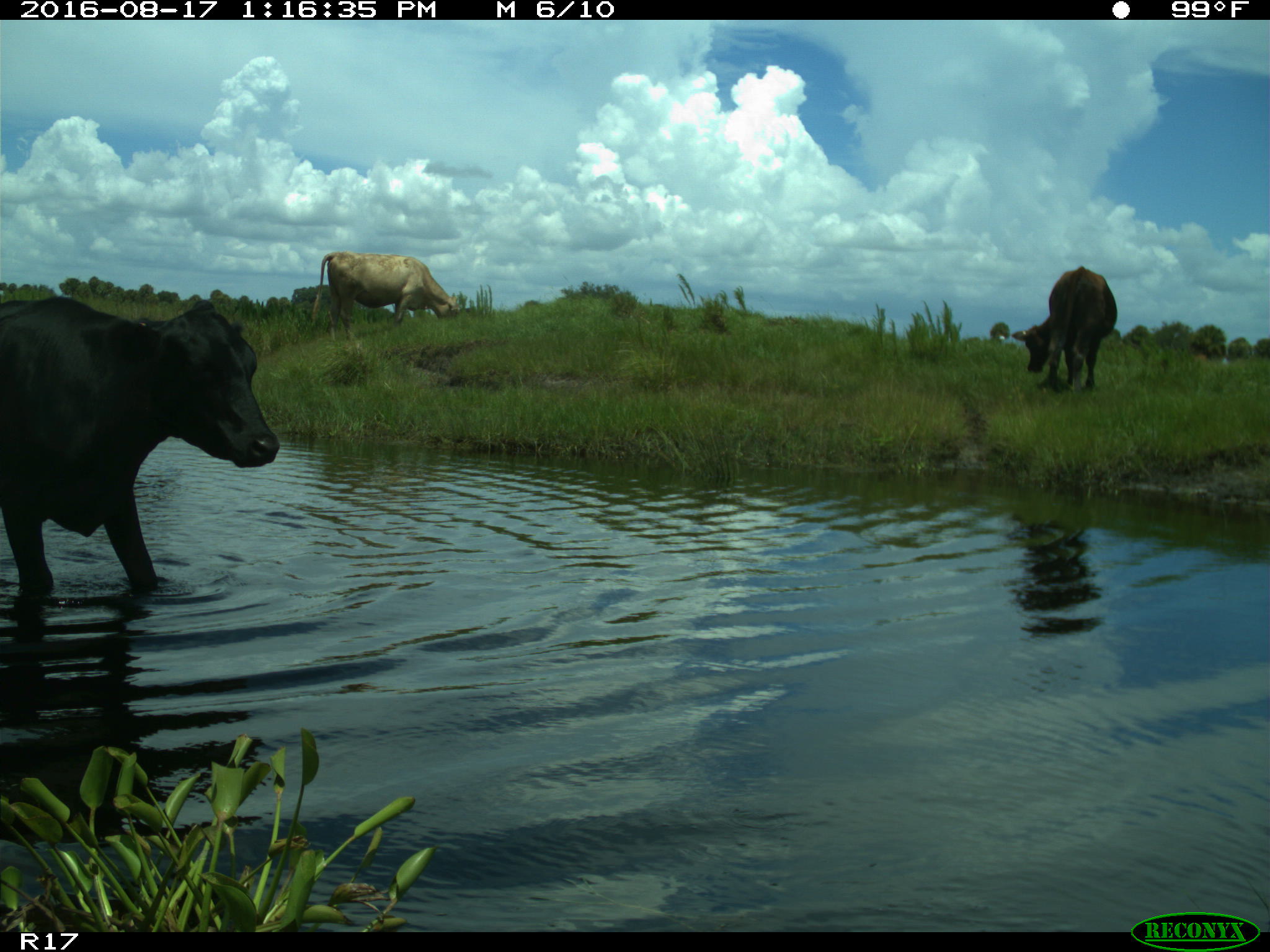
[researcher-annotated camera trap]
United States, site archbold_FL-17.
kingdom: Animalia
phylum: Chordata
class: Mammalia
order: Artiodactyla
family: Bovidae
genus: Bos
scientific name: Bos taurus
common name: domestic cow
Bos taurus (domestic cow).